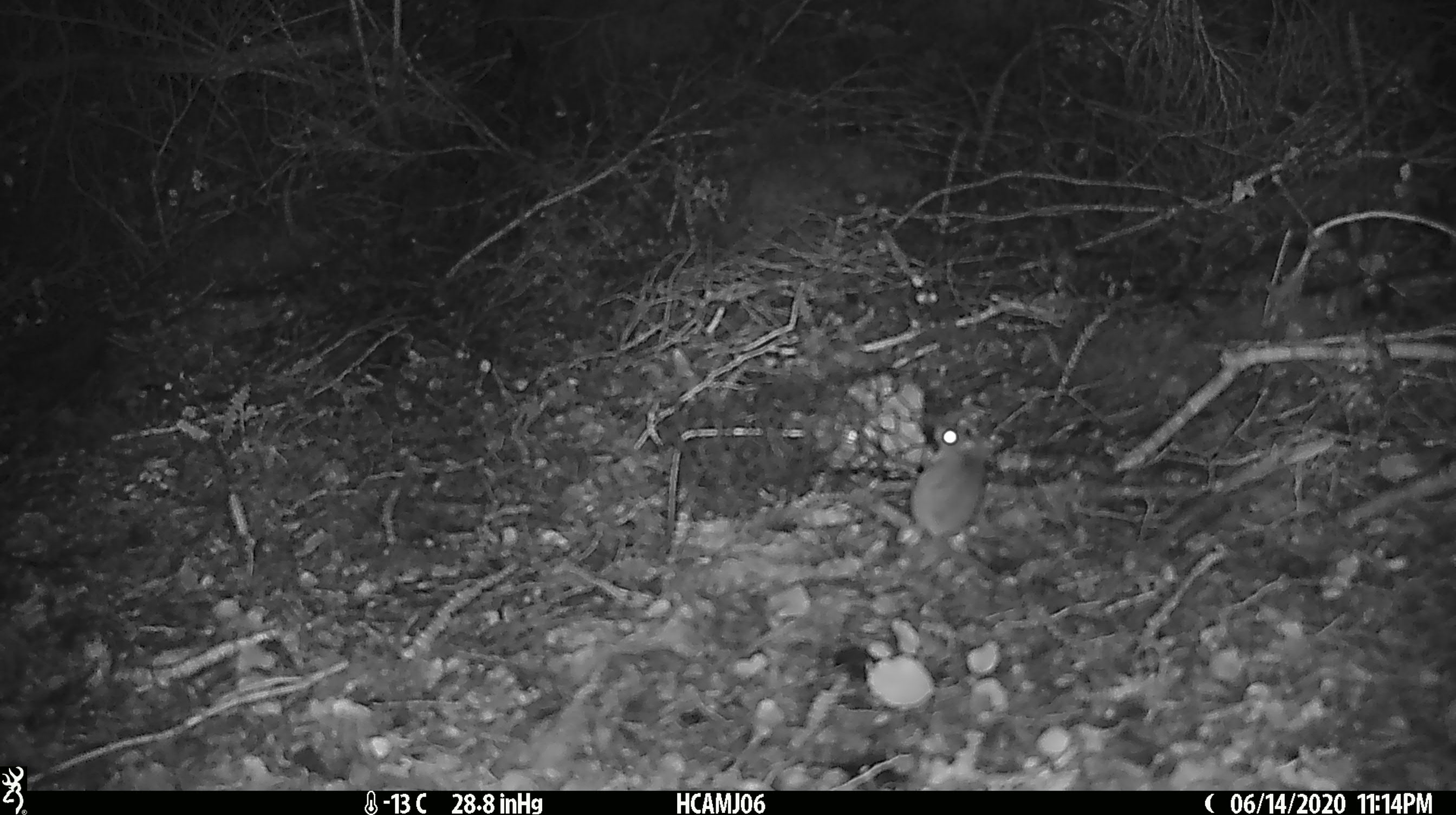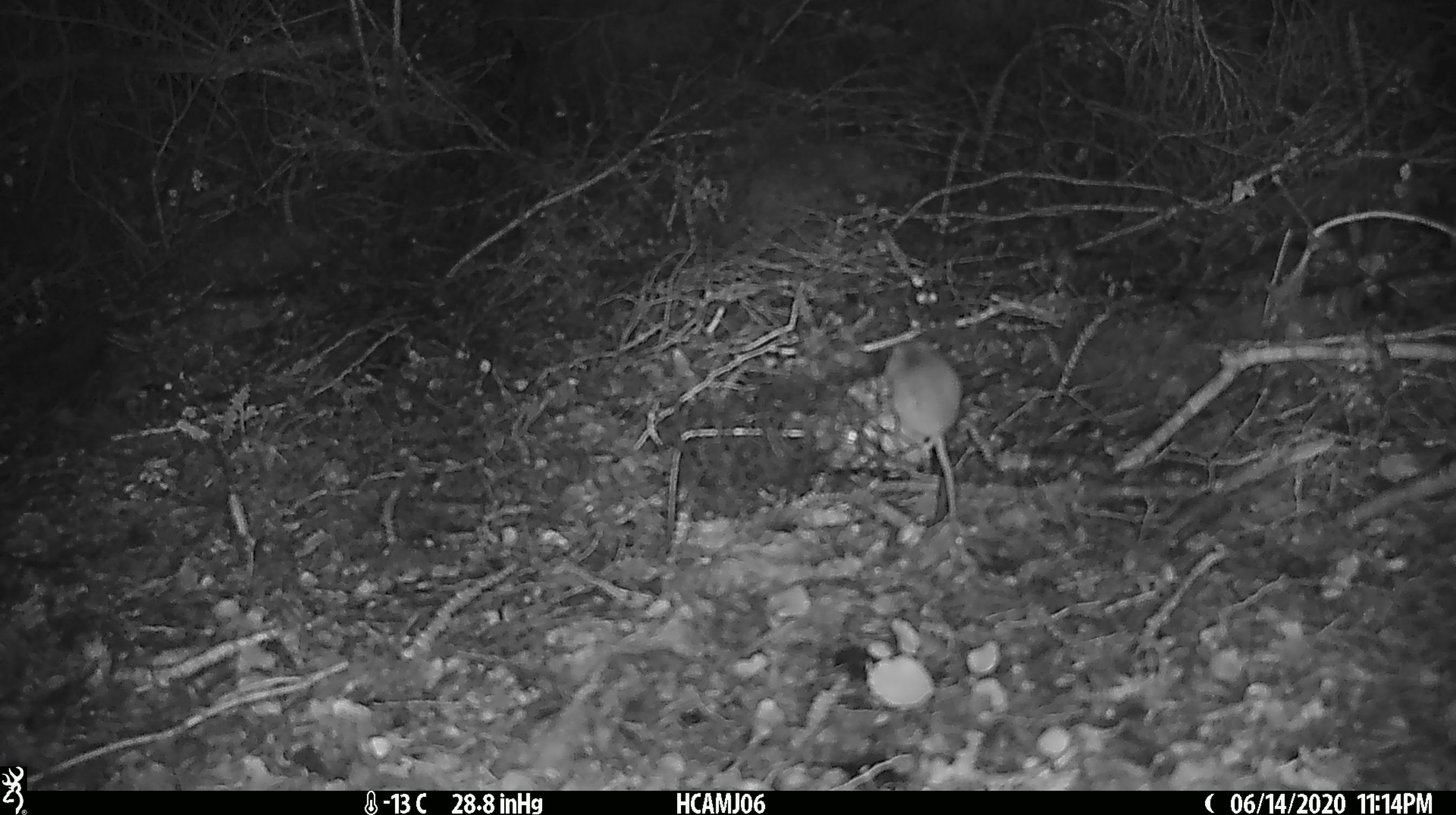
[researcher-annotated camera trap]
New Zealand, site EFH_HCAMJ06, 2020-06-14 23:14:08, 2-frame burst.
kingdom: Animalia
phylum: Chordata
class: Mammalia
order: Rodentia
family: Muridae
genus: Mus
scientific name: Mus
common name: mouse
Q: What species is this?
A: Mouse (Mus).